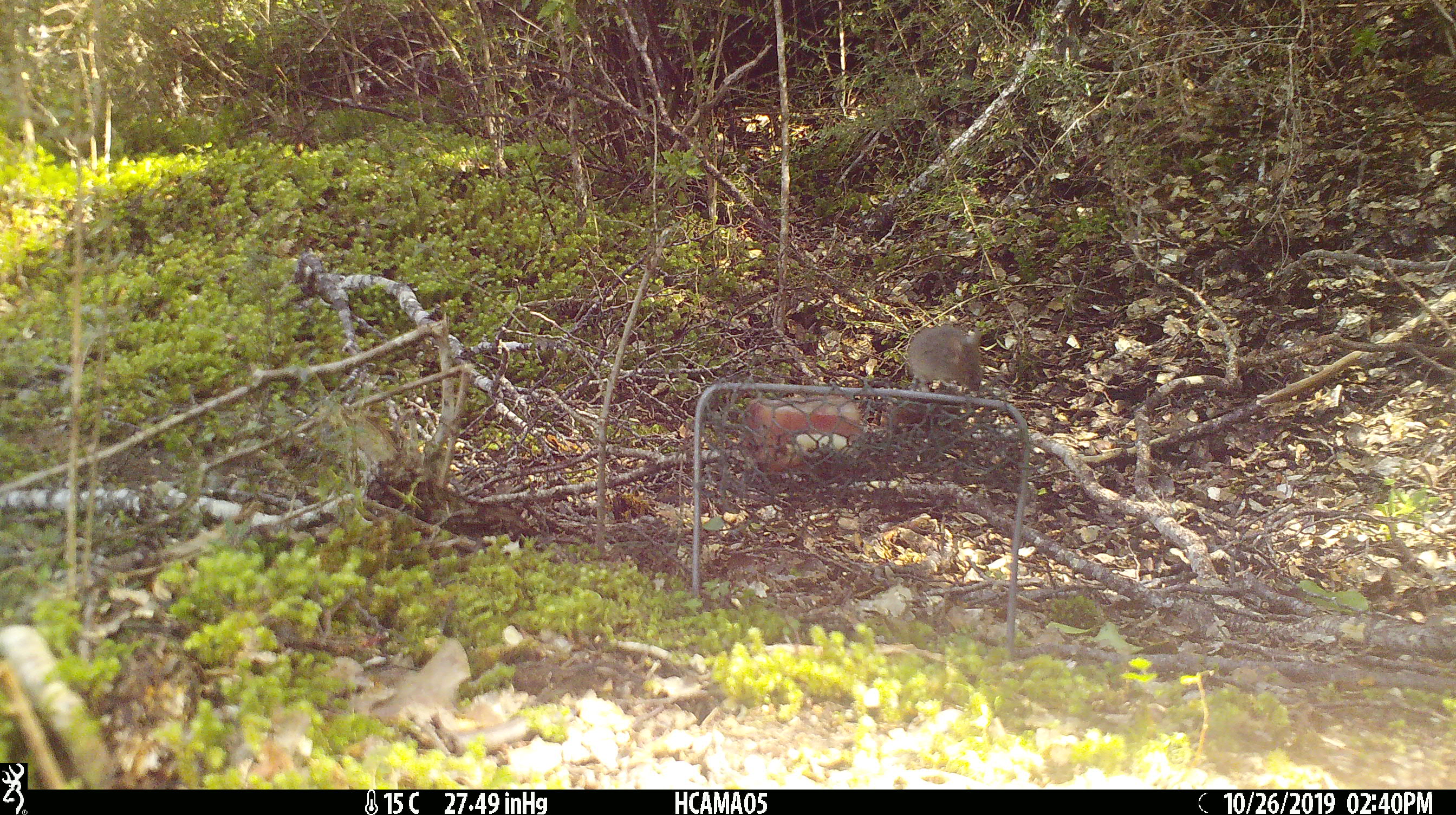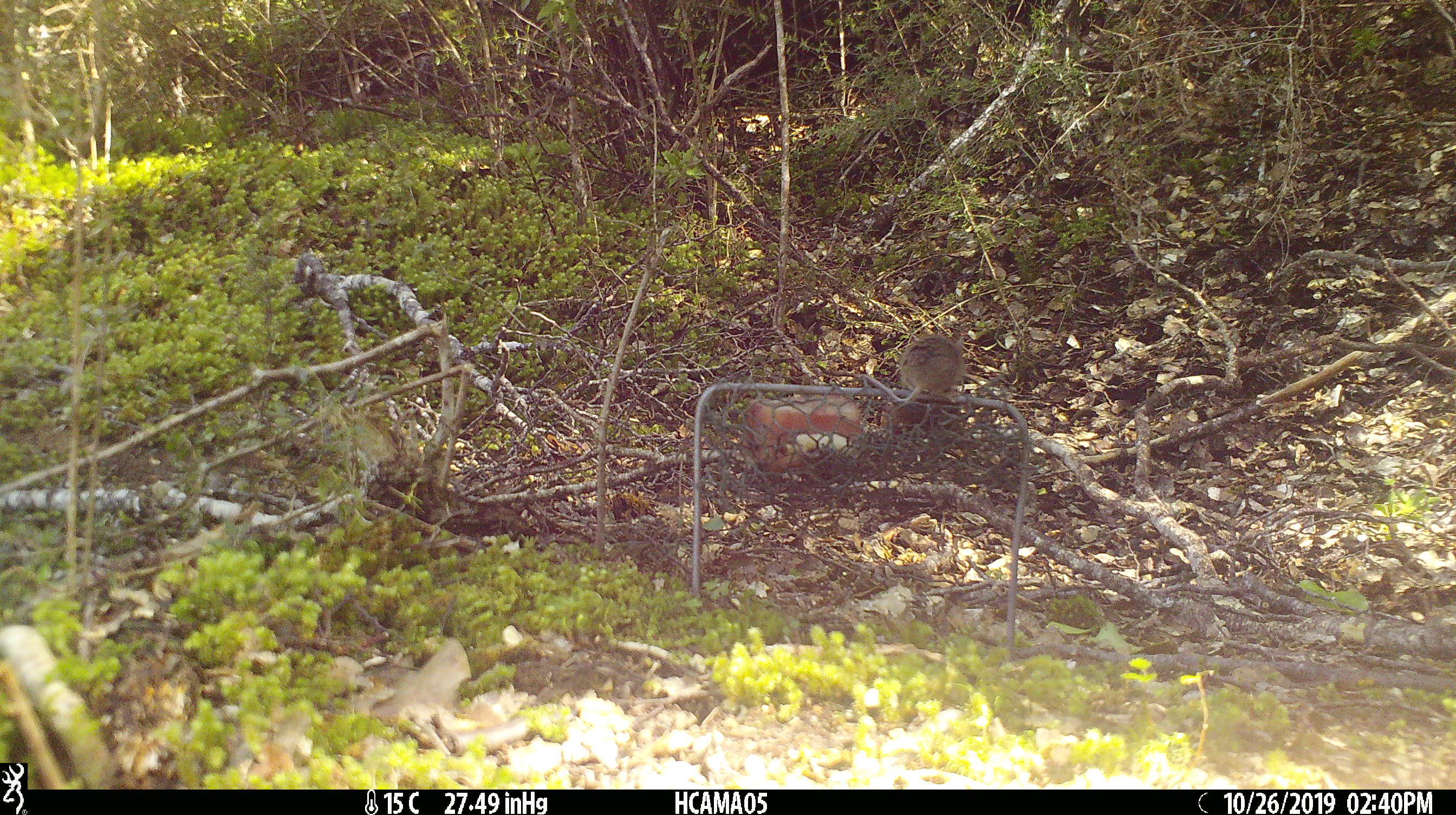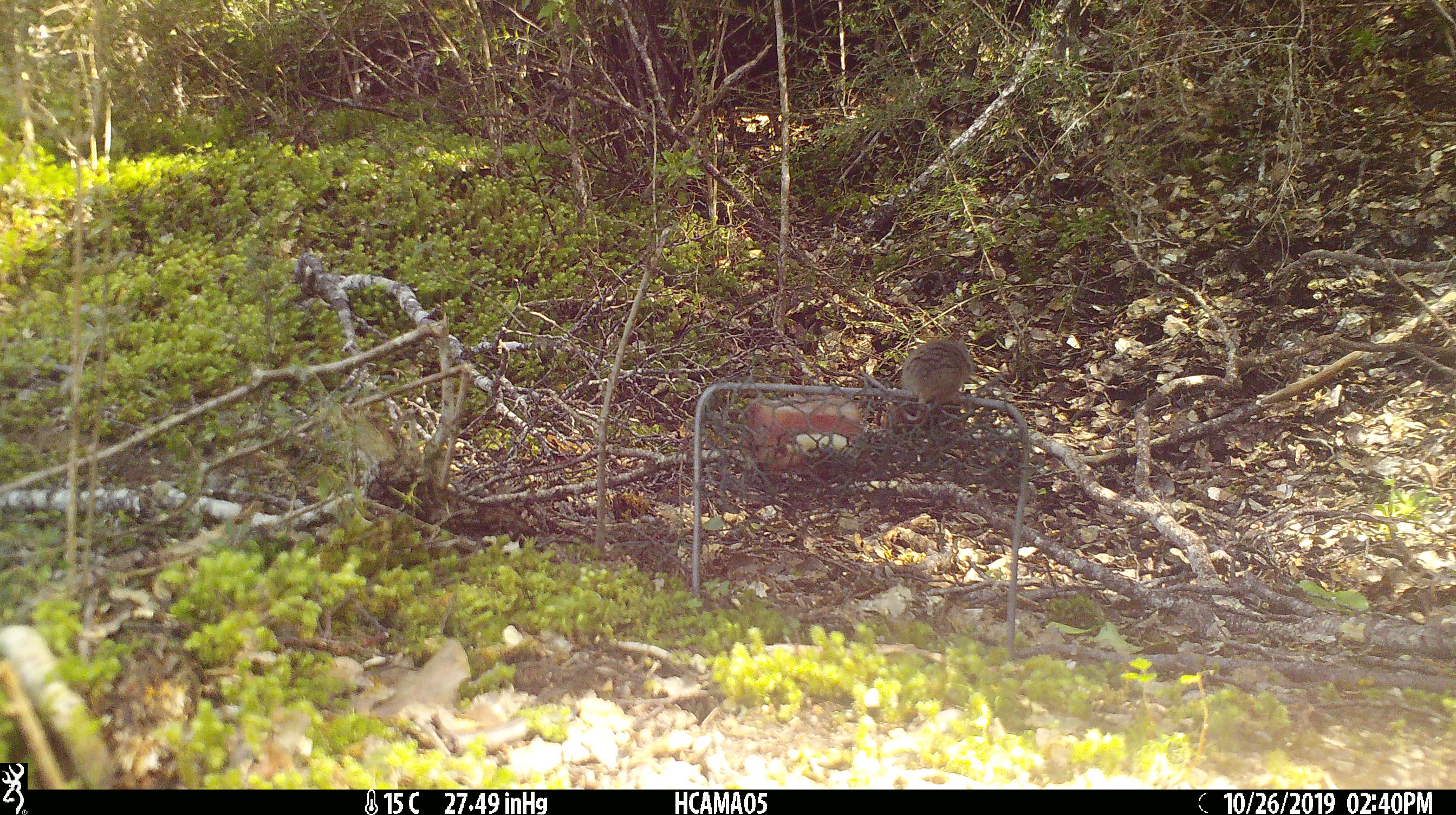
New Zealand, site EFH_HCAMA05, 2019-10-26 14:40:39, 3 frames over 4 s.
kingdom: Animalia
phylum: Chordata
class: Mammalia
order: Rodentia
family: Muridae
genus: Mus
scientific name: Mus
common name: mouse